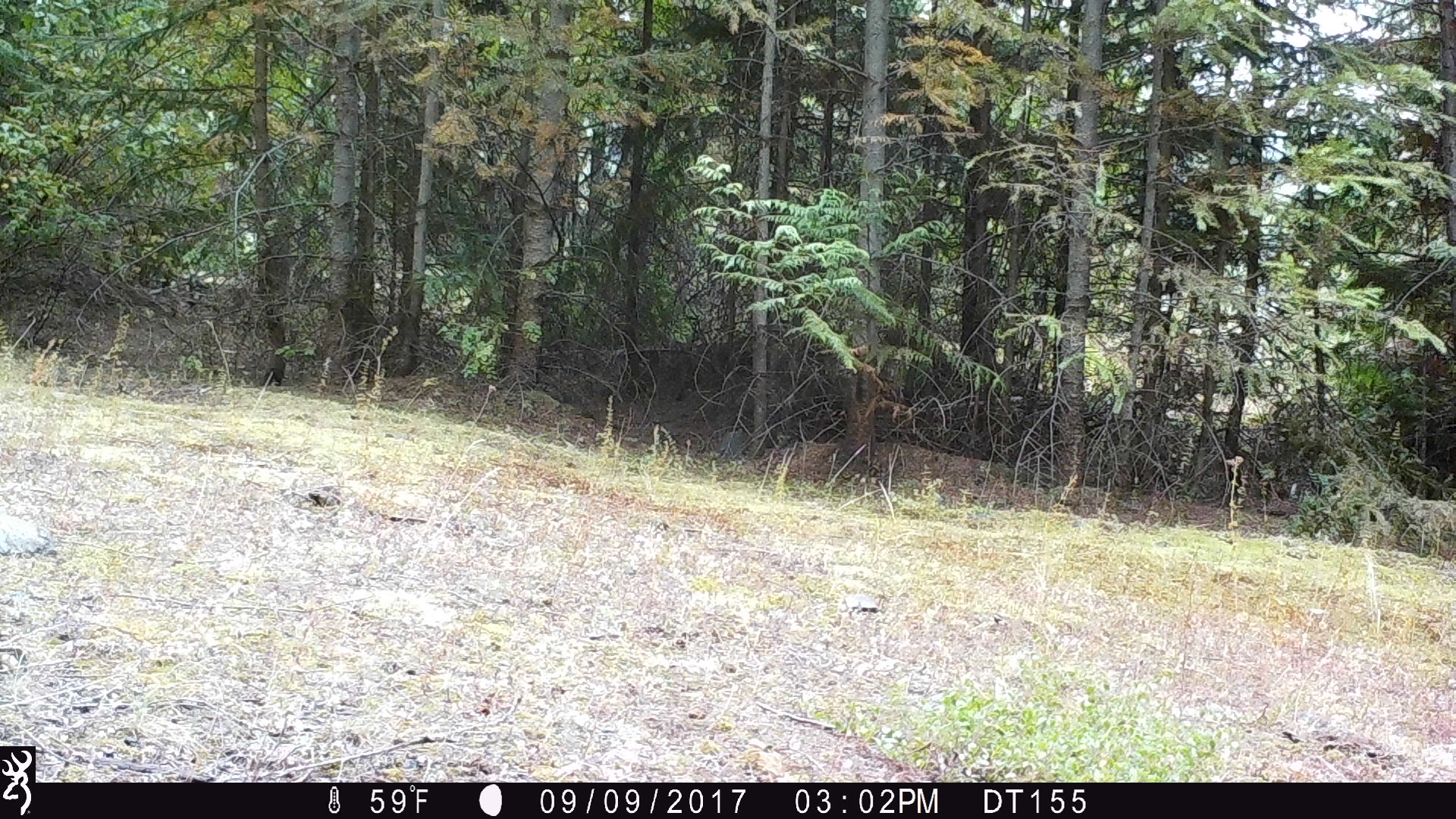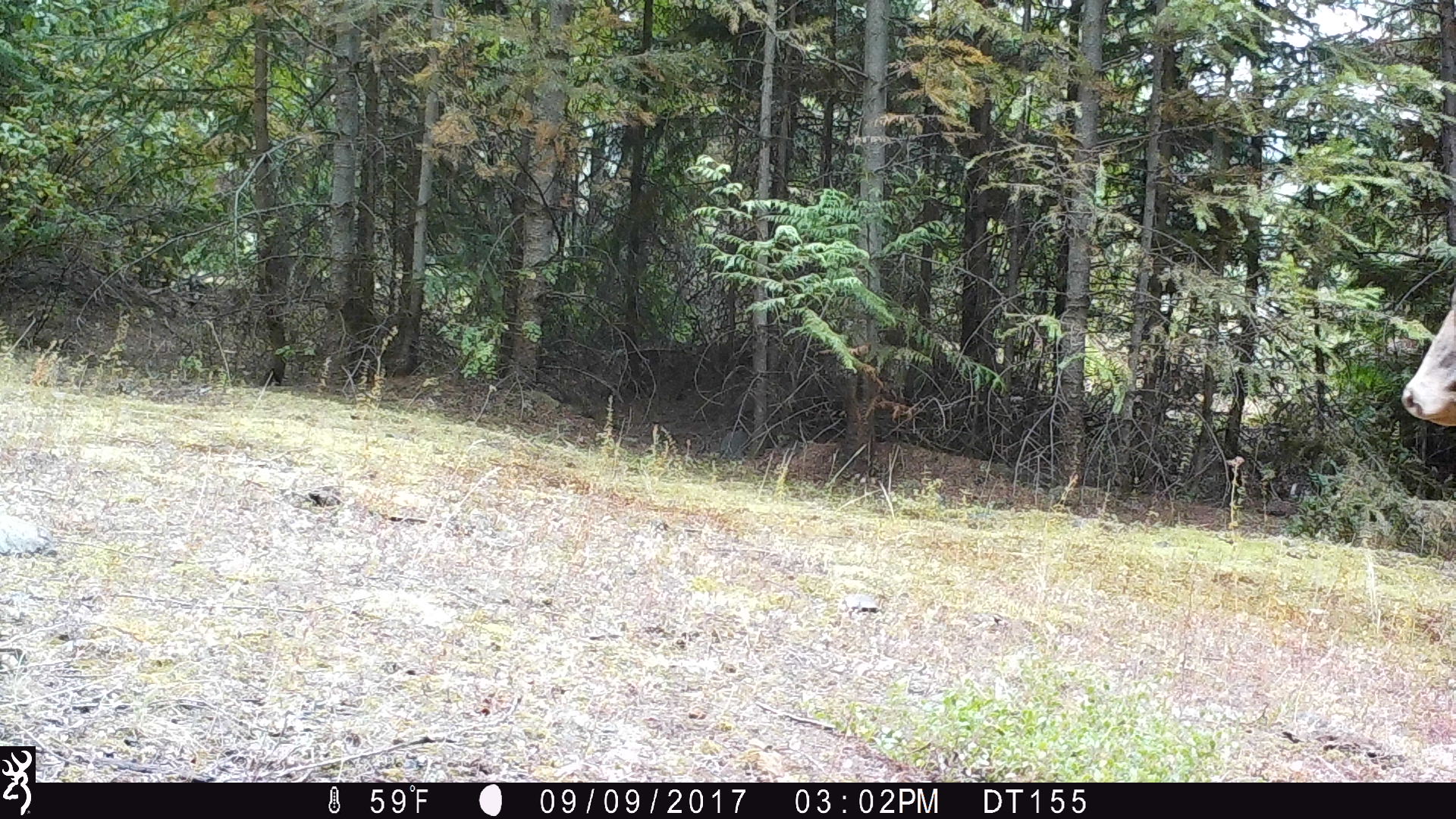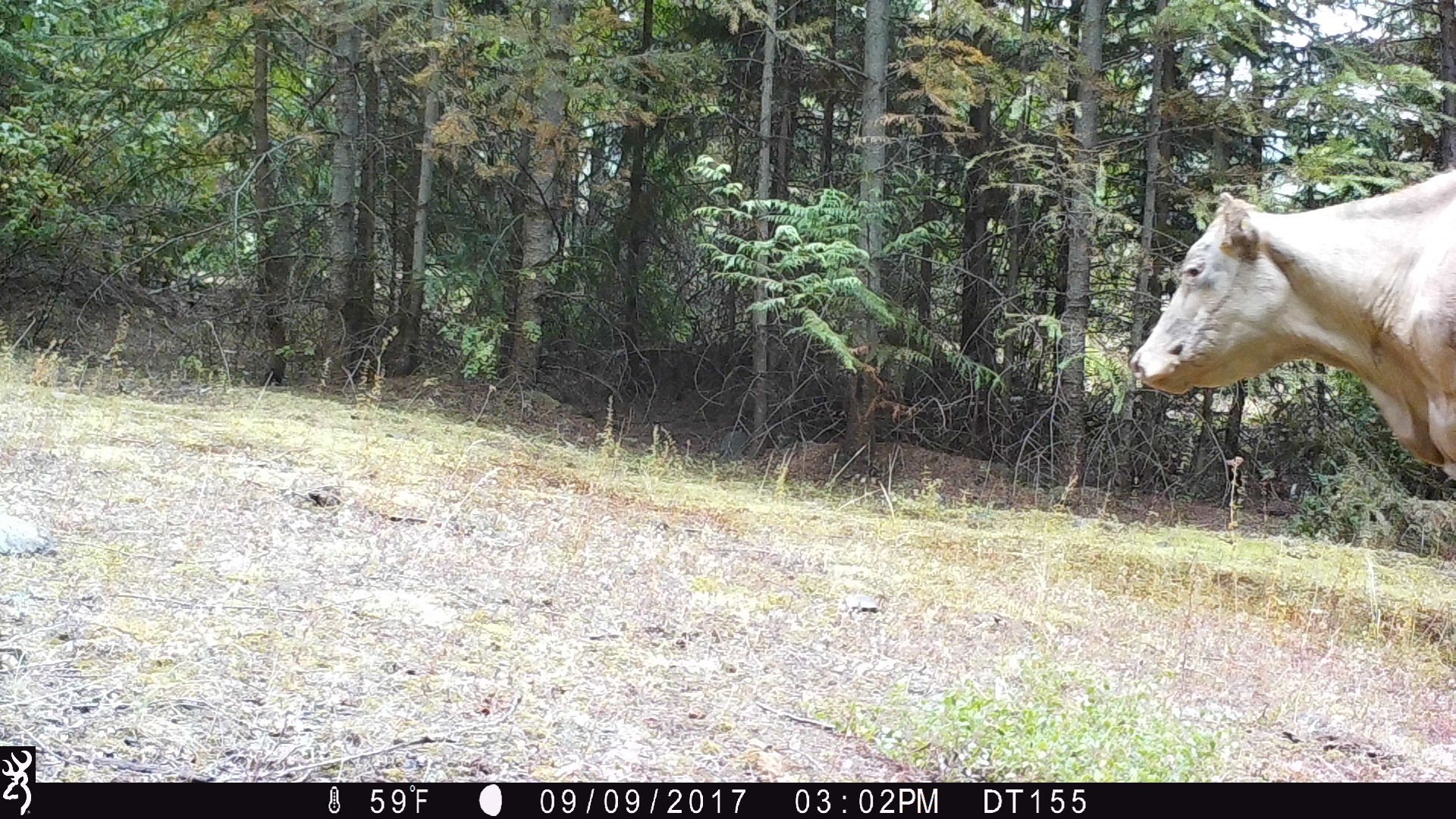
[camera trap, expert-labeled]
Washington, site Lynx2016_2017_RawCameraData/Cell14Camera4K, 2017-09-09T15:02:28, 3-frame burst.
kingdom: Animalia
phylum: Chordata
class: Mammalia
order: Artiodactyla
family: Bovidae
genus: Bos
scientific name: Bos taurus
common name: domestic cattle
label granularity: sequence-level